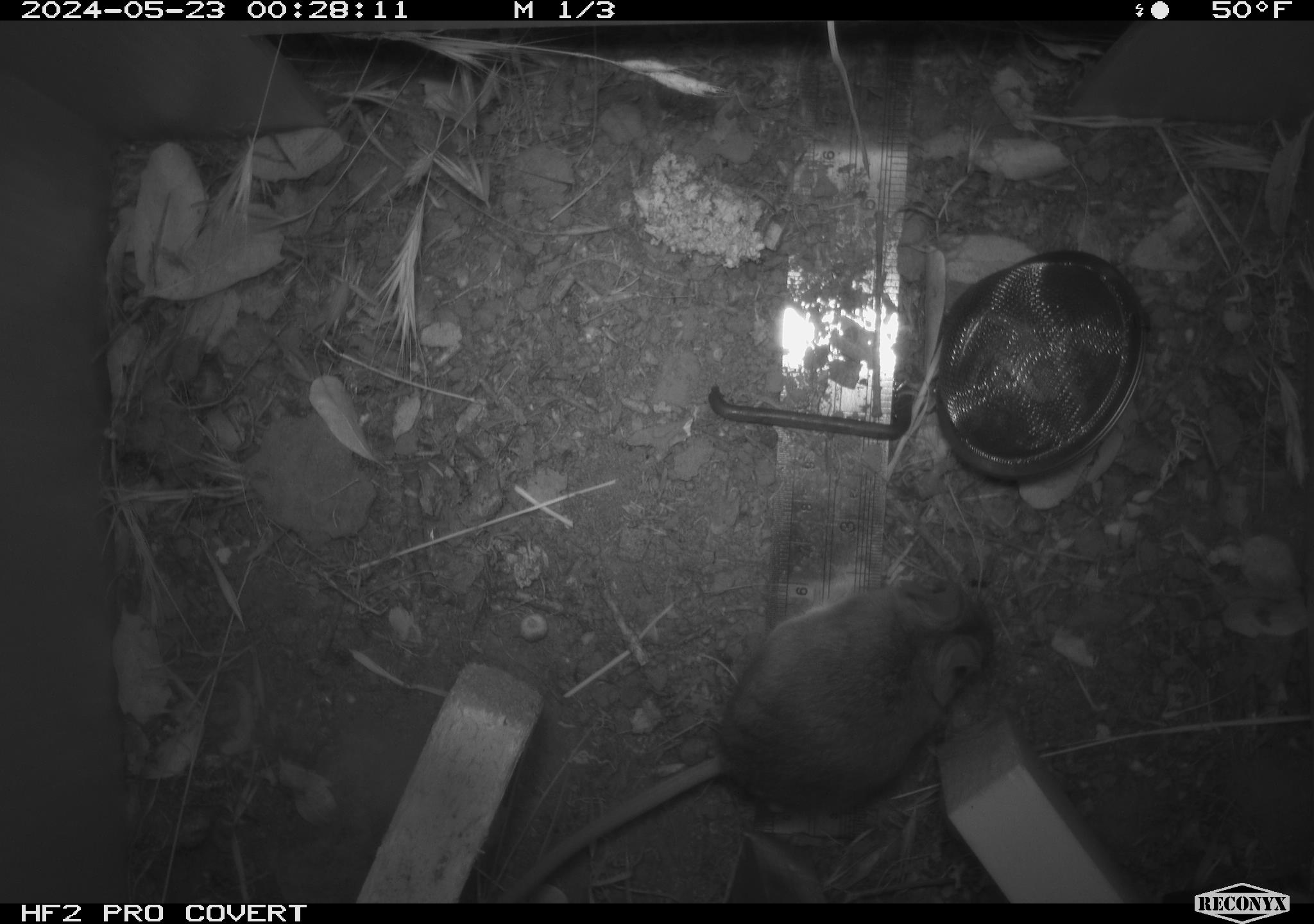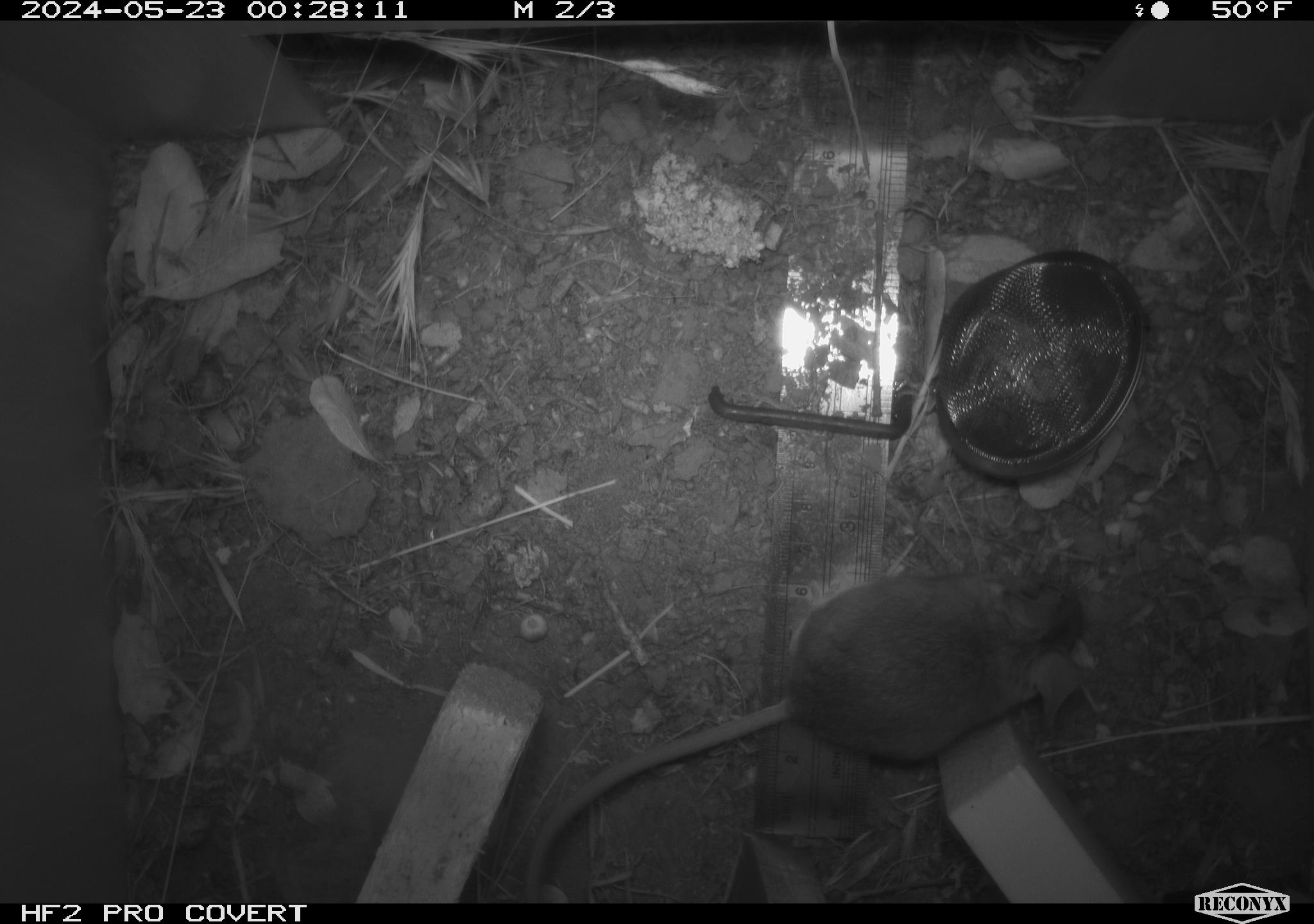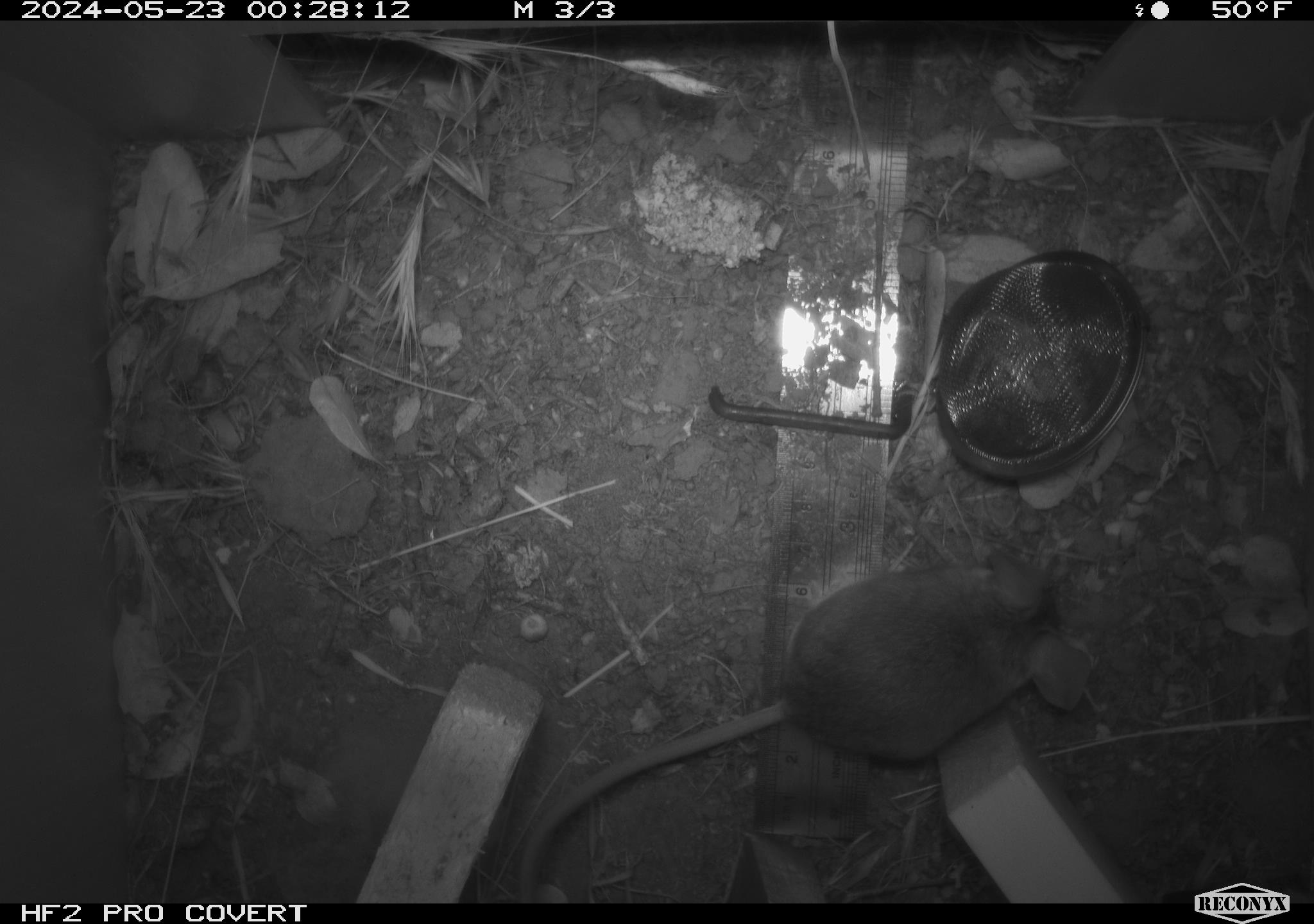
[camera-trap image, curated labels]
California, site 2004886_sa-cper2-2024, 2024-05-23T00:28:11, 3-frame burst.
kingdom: Animalia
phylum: Chordata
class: Mammalia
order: Rodentia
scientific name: Rodentia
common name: rodent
Rodent (Rodentia).